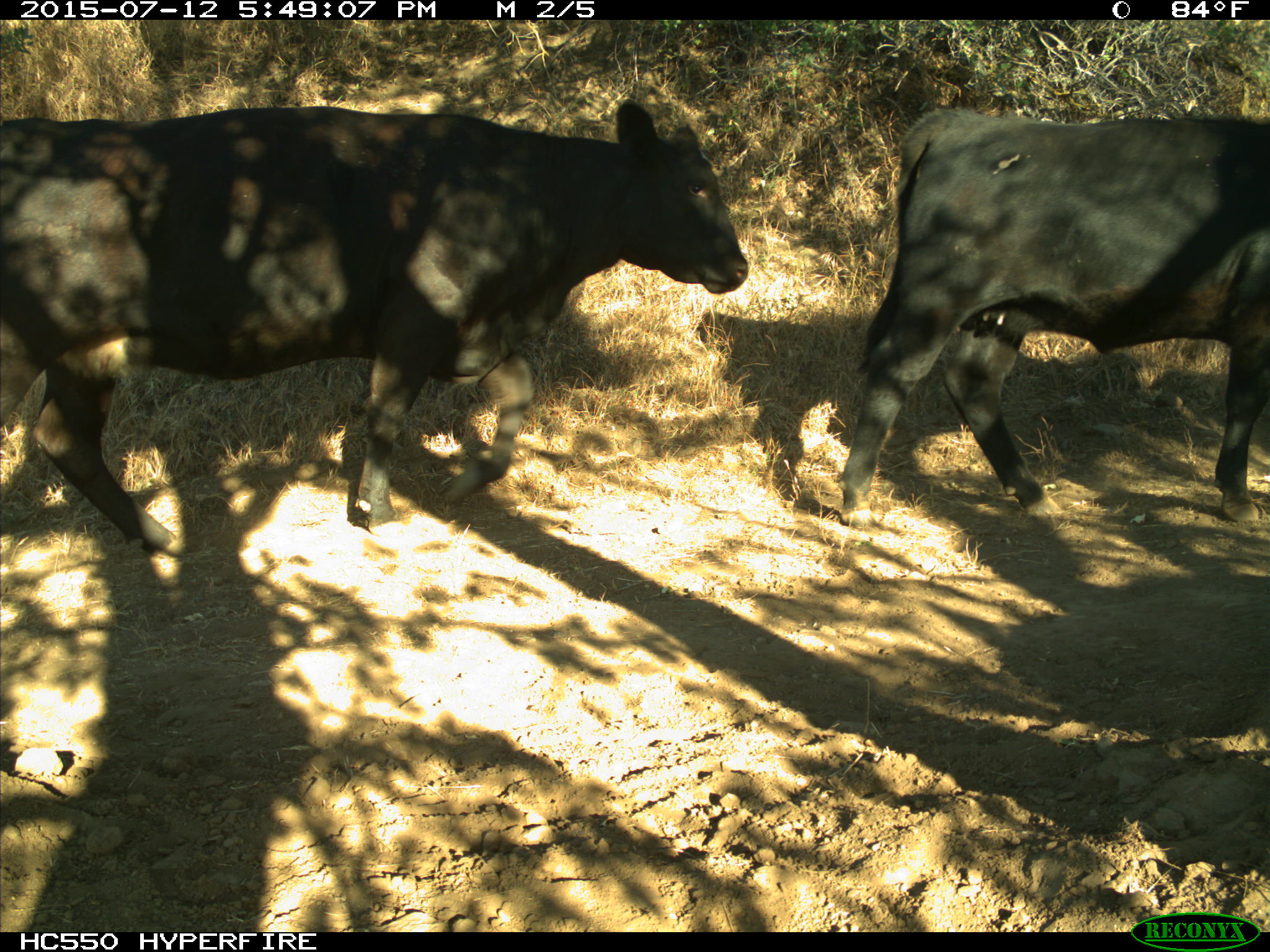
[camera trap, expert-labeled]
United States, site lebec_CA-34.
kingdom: Animalia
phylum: Chordata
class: Mammalia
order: Artiodactyla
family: Bovidae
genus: Bos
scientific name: Bos taurus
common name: domestic cow